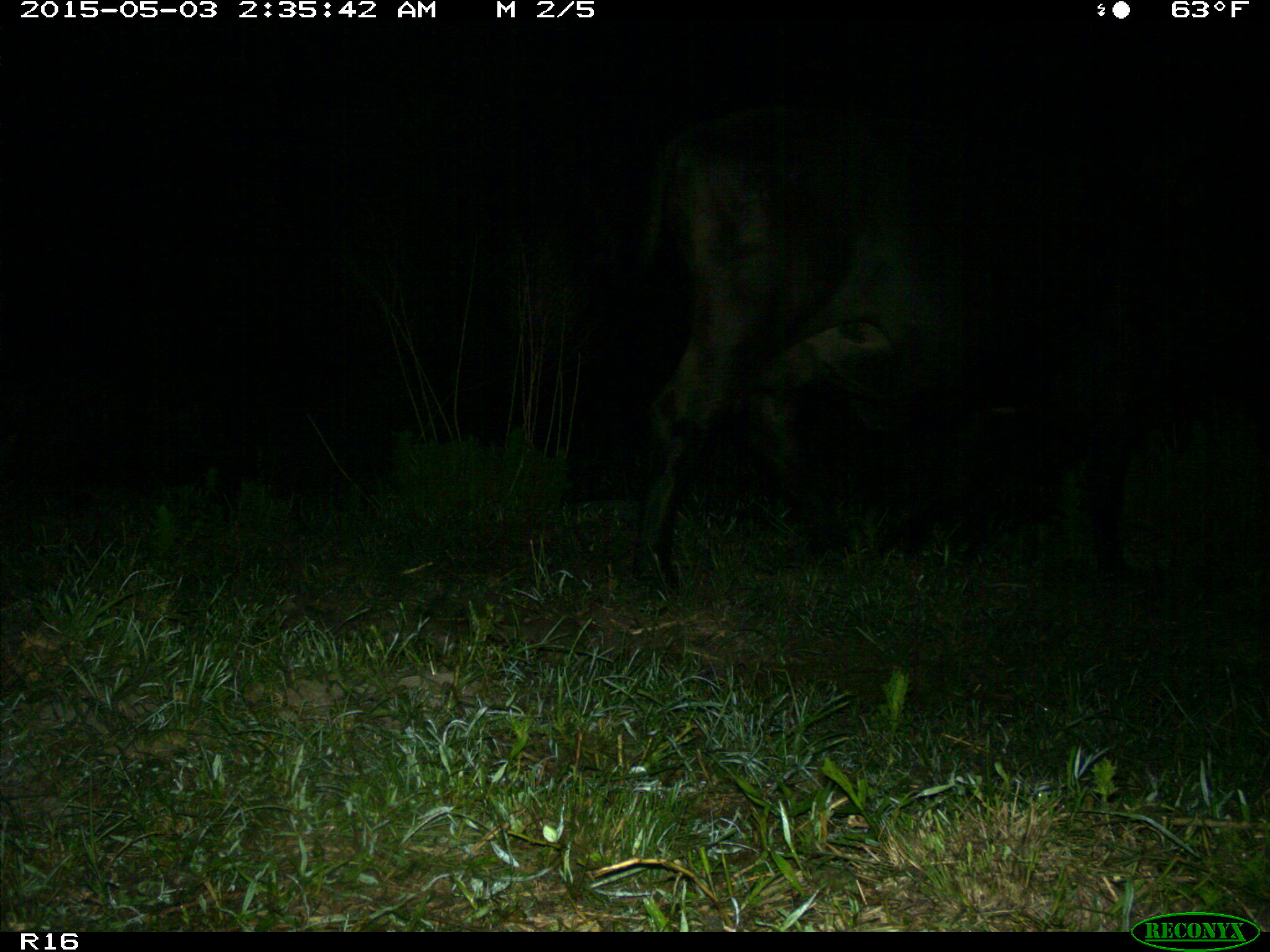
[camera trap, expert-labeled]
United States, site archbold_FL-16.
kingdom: Animalia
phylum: Chordata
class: Mammalia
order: Artiodactyla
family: Bovidae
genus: Bos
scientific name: Bos taurus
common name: domestic cow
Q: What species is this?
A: Bos taurus (domestic cow).